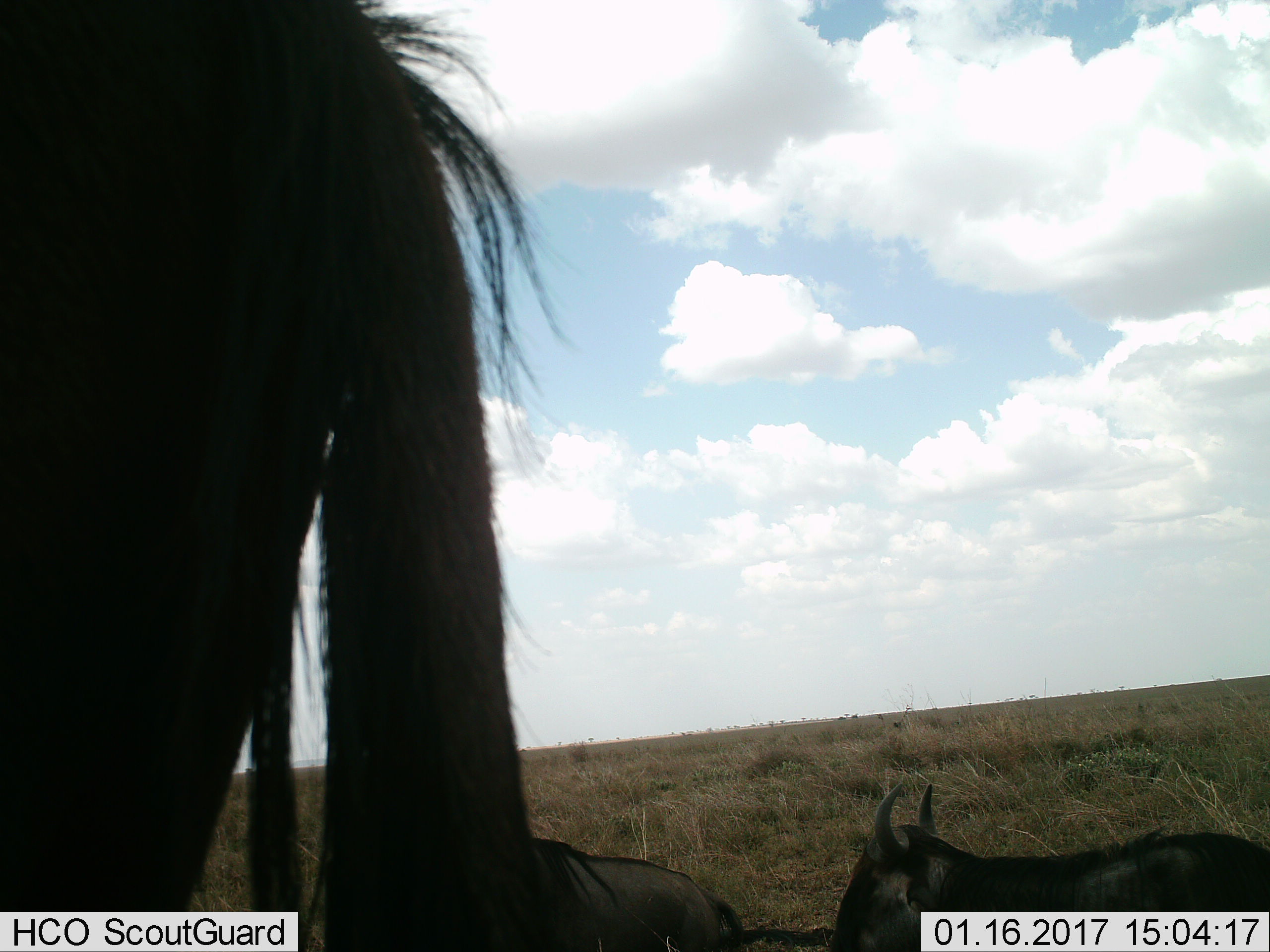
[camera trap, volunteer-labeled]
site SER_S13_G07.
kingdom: Animalia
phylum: Chordata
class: Mammalia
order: Artiodactyla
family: Bovidae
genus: Connochaetes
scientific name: Connochaetes taurinus taurinus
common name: blue wildebeest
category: wildebeestblue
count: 3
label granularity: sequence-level